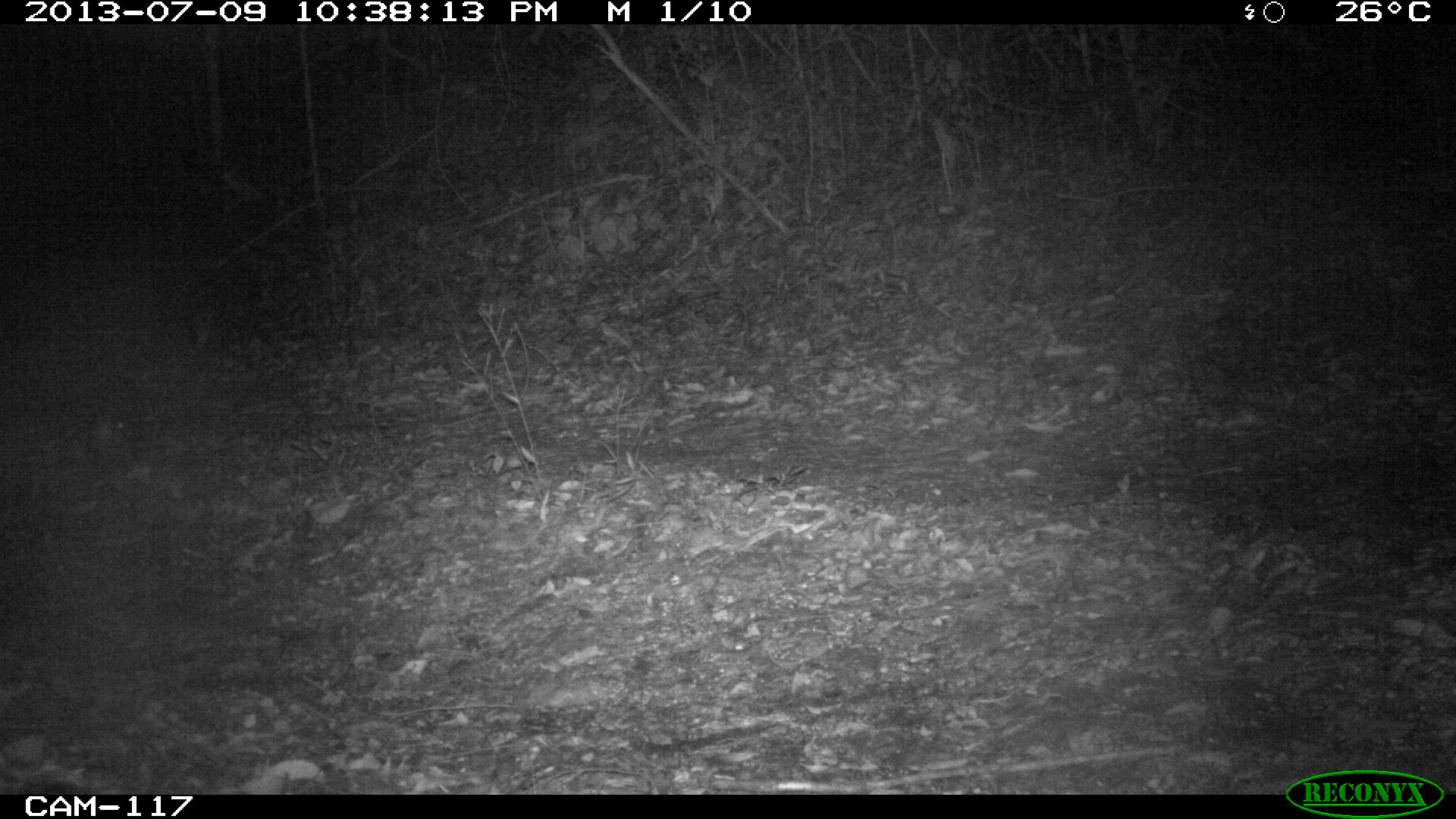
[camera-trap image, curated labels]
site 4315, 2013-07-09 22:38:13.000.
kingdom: Animalia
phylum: Chordata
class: Mammalia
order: Rodentia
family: Cuniculidae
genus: Cuniculus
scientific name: Cuniculus paca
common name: lowland paca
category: agouti paca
Agouti paca (lowland paca) (Cuniculus paca), count 1.